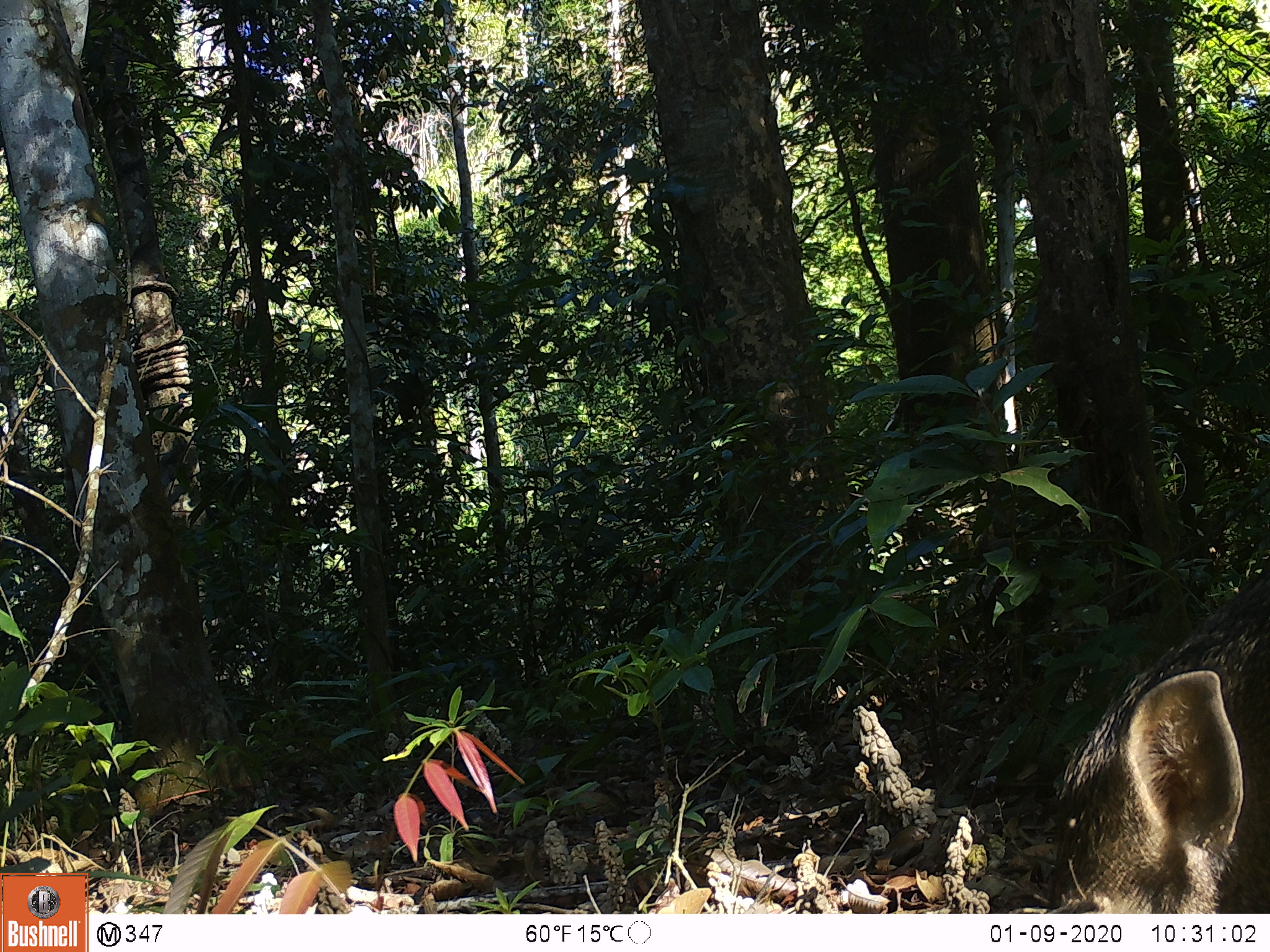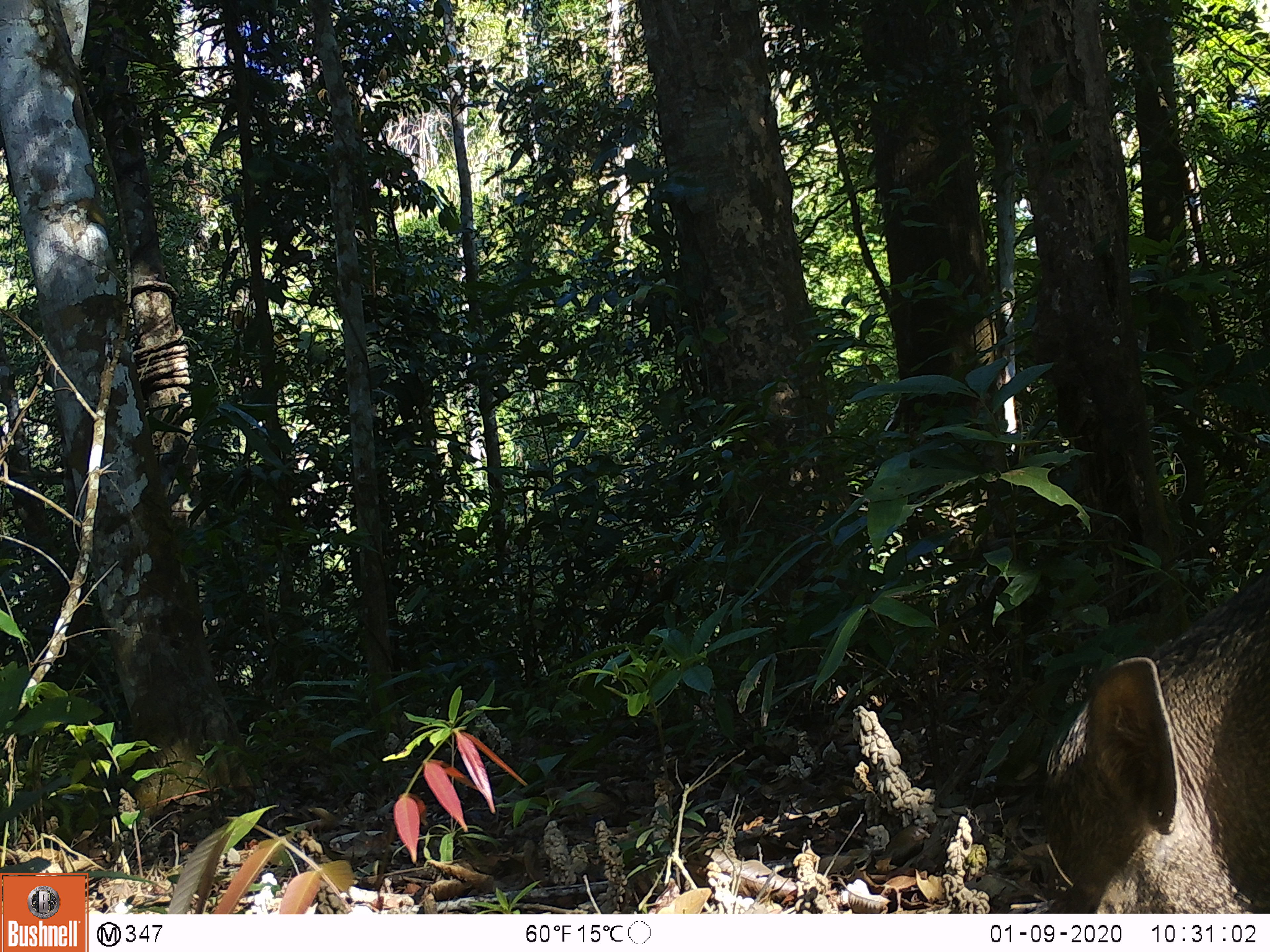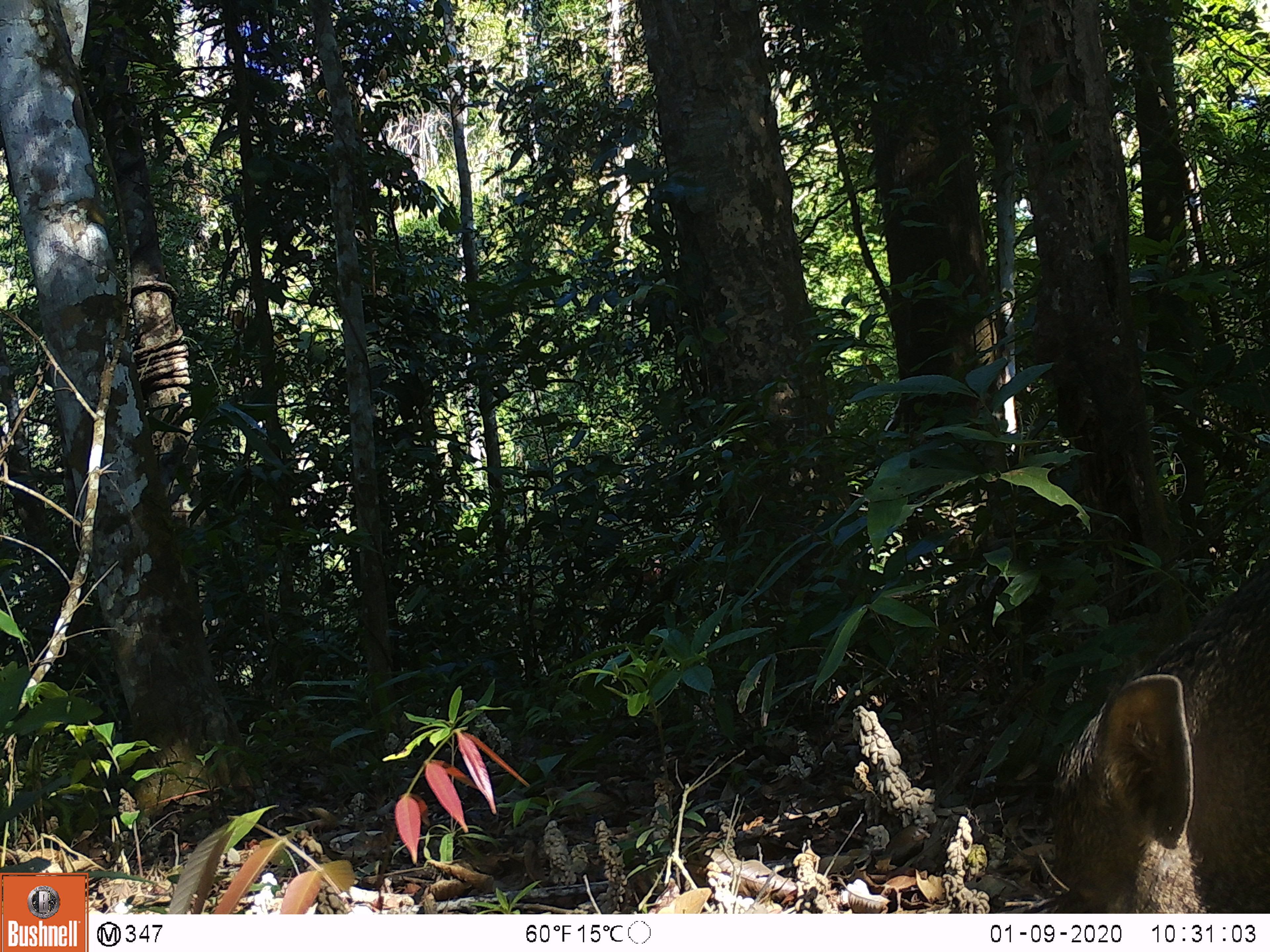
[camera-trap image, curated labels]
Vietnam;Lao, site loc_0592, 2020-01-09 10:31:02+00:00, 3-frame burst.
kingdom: Animalia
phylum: Chordata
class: Mammalia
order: Artiodactyla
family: Suidae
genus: Sus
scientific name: Sus scrofa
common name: eurasian wild pig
Eurasian wild pig (Sus scrofa). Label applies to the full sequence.